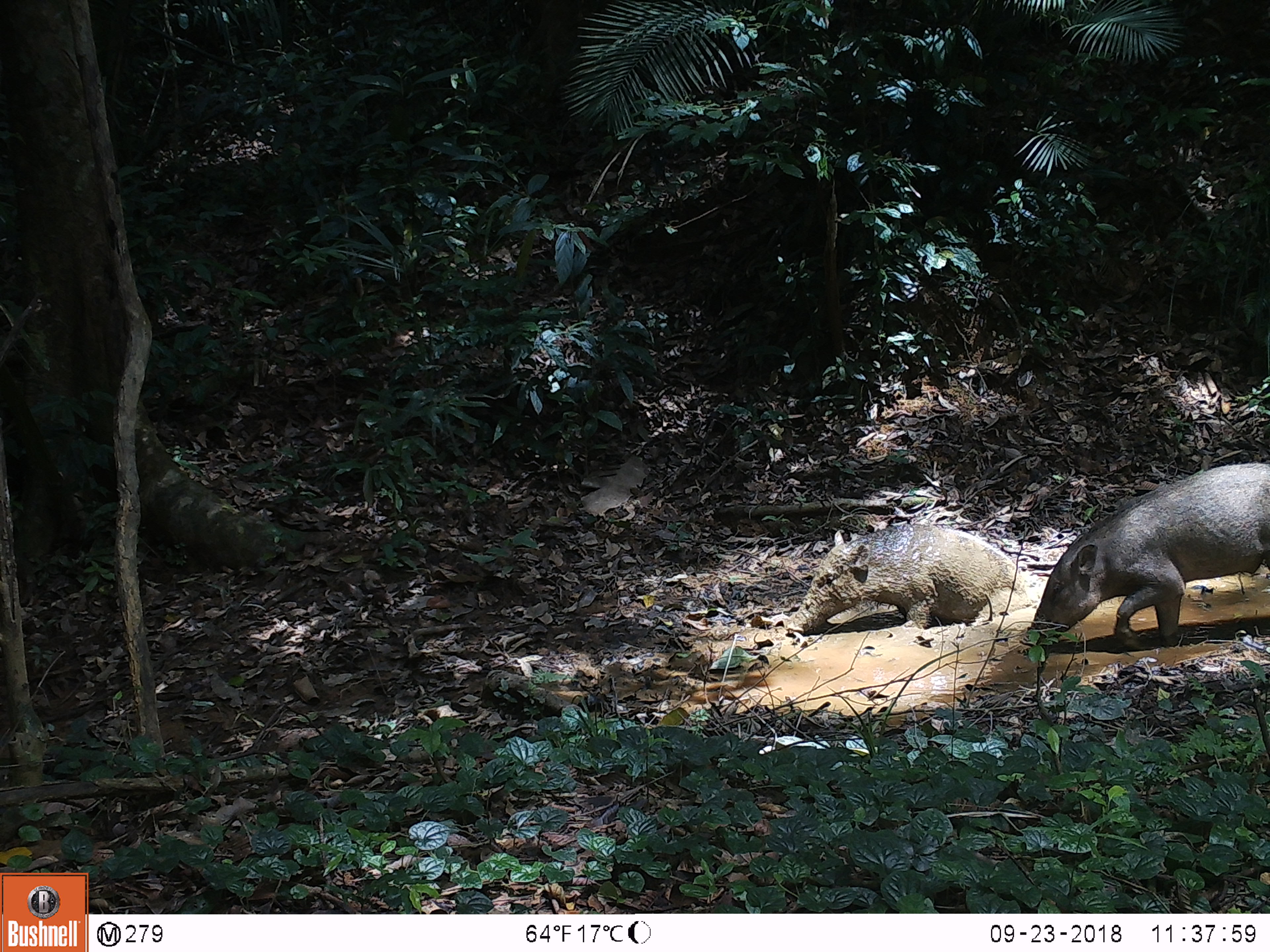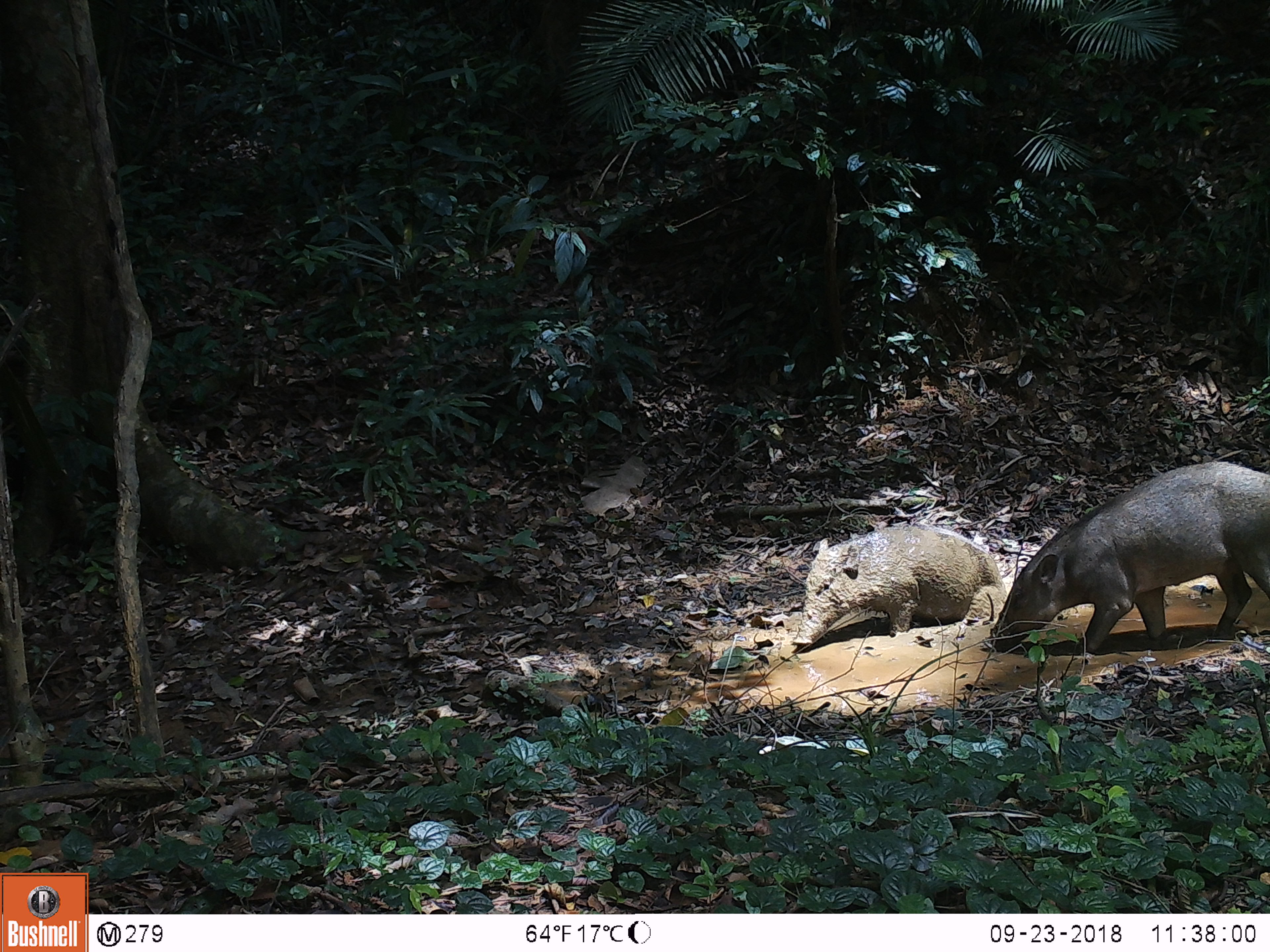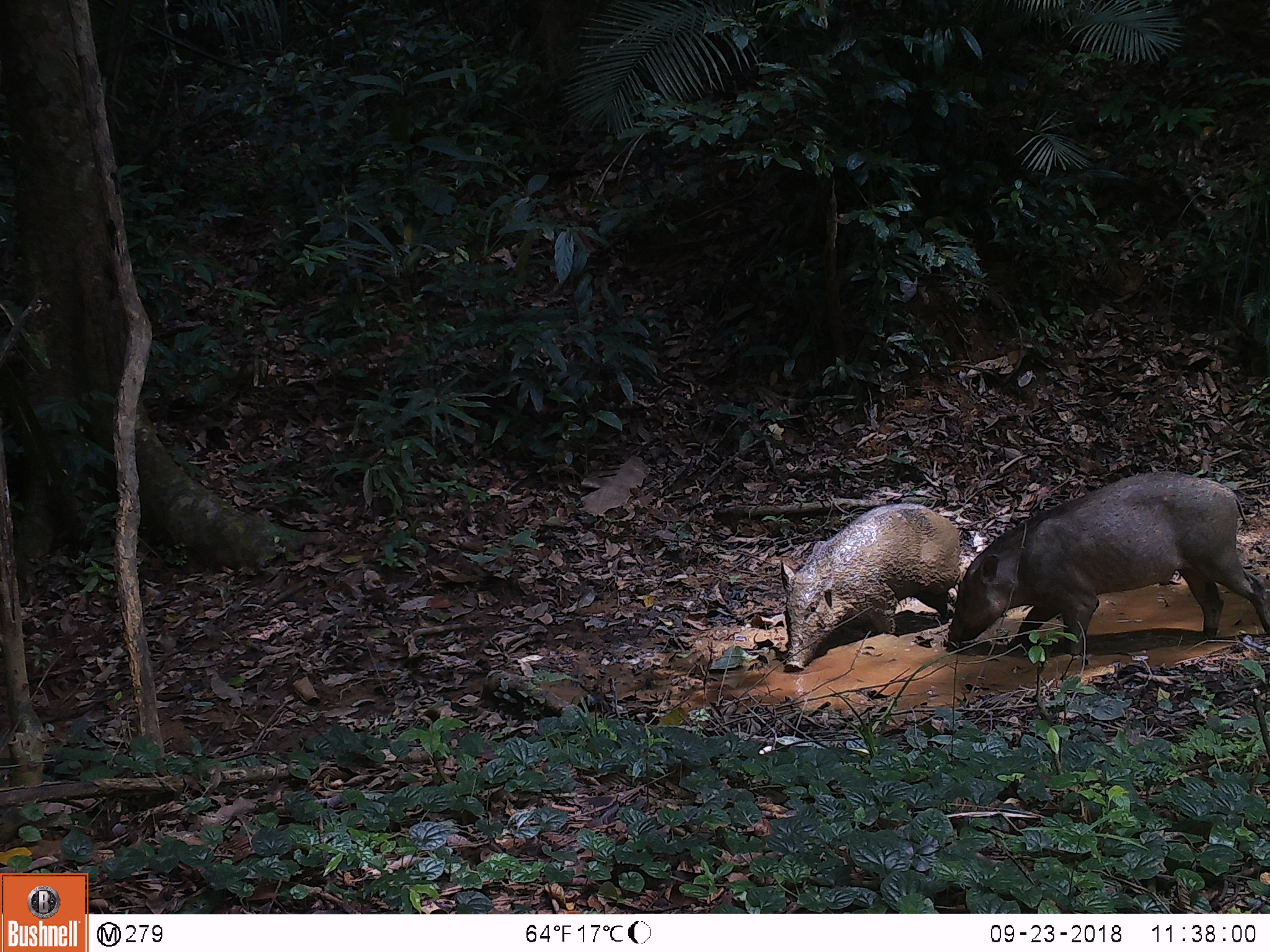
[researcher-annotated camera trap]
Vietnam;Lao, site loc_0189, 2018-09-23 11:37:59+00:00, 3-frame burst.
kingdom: Animalia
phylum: Chordata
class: Mammalia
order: Artiodactyla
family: Suidae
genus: Sus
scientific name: Sus scrofa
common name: eurasian wild pig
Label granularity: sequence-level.